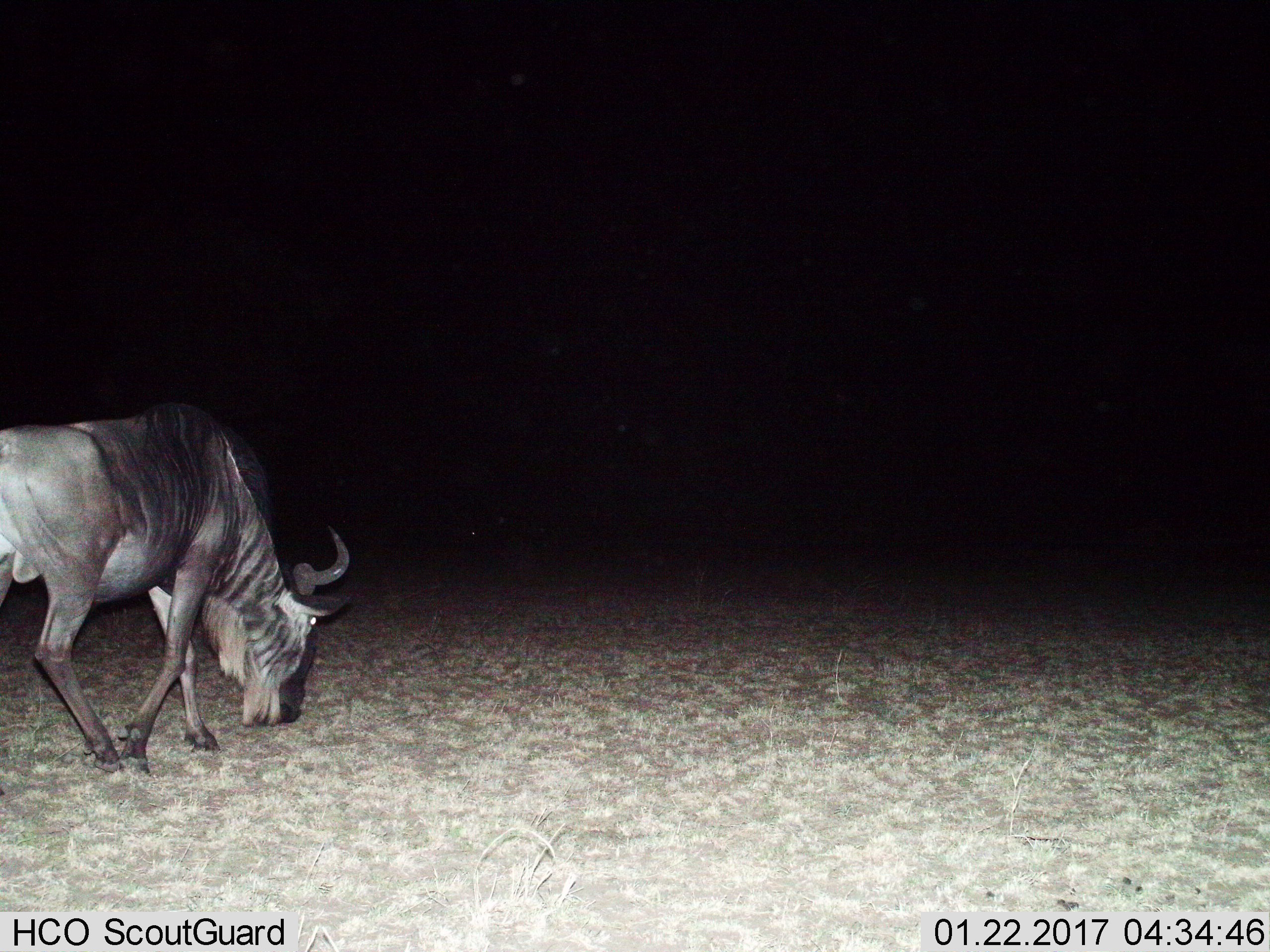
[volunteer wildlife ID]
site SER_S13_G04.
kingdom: Animalia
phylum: Chordata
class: Mammalia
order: Artiodactyla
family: Bovidae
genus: Connochaetes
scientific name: Connochaetes taurinus taurinus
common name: blue wildebeest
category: wildebeestblue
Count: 1.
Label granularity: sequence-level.